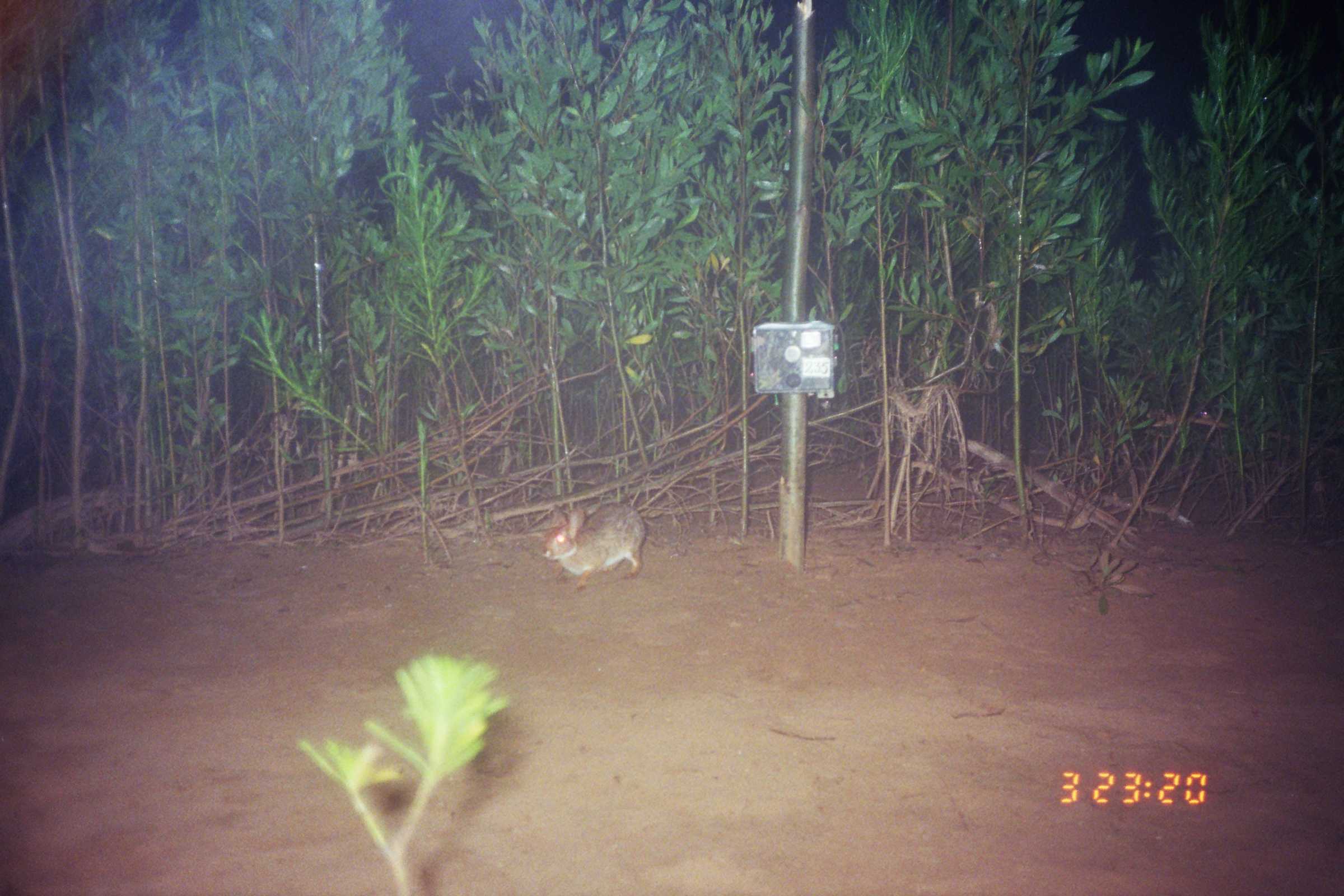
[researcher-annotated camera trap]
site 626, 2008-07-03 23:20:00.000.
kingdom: Animalia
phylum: Chordata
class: Mammalia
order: Lagomorpha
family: Leporidae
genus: Sylvilagus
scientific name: Sylvilagus brasiliensis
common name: tapeti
Sylvilagus brasiliensis (tapeti).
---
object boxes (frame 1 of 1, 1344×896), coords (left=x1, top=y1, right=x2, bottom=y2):
sylvilagus brasiliensis: (left=540, top=501, right=645, bottom=589)